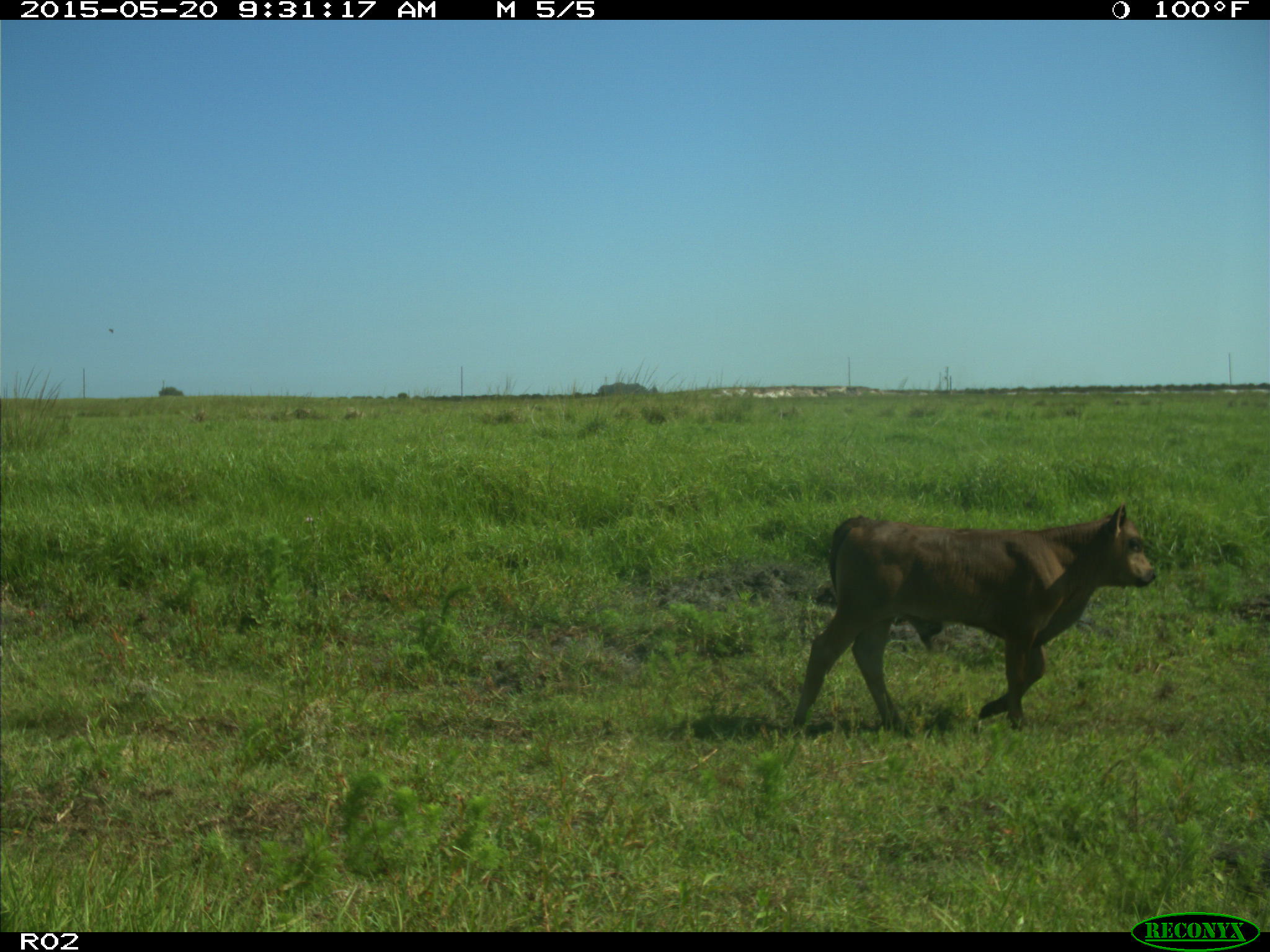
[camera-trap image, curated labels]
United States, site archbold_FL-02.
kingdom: Animalia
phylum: Chordata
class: Mammalia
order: Artiodactyla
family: Bovidae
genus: Bos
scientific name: Bos taurus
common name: domestic cow